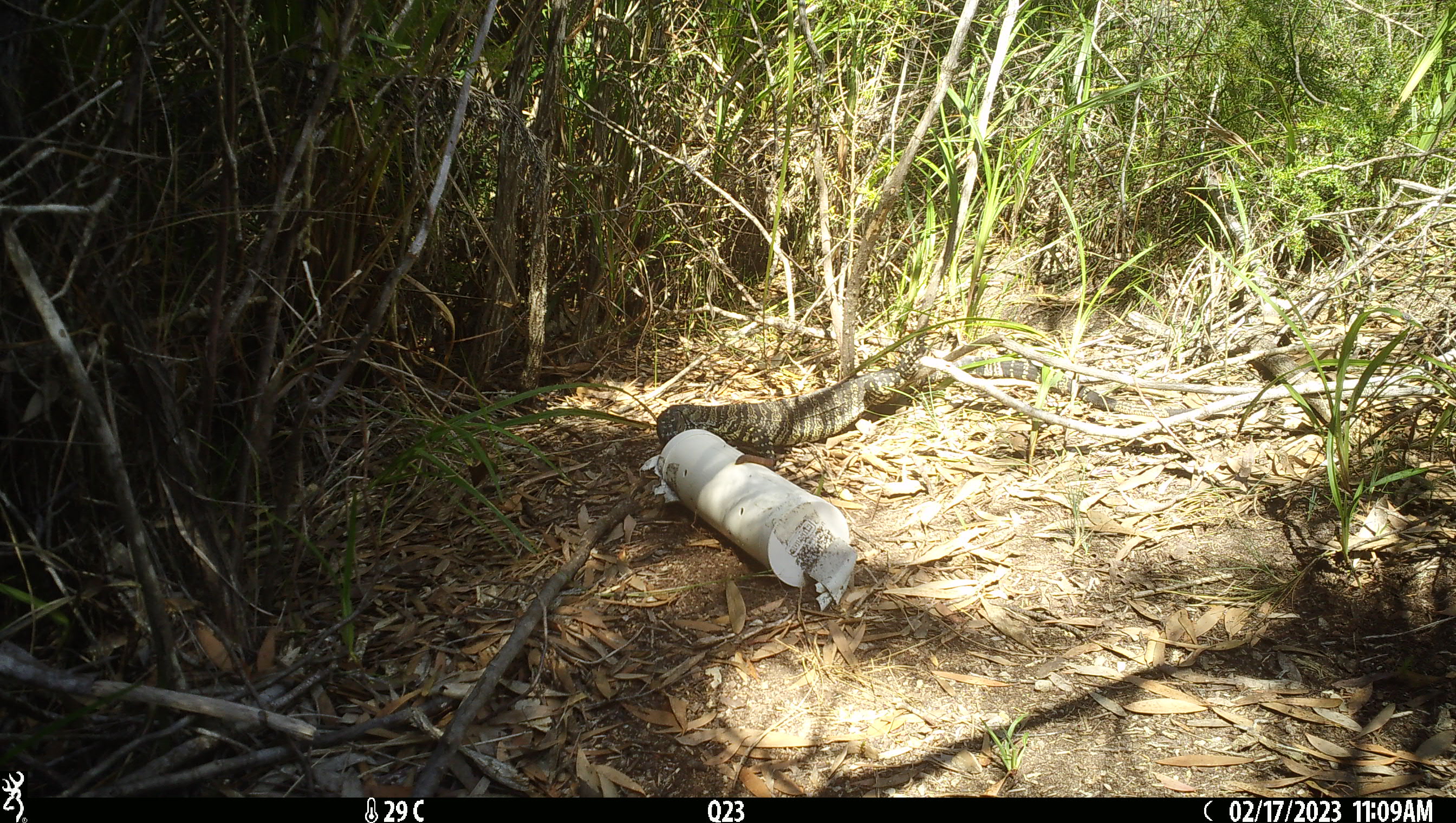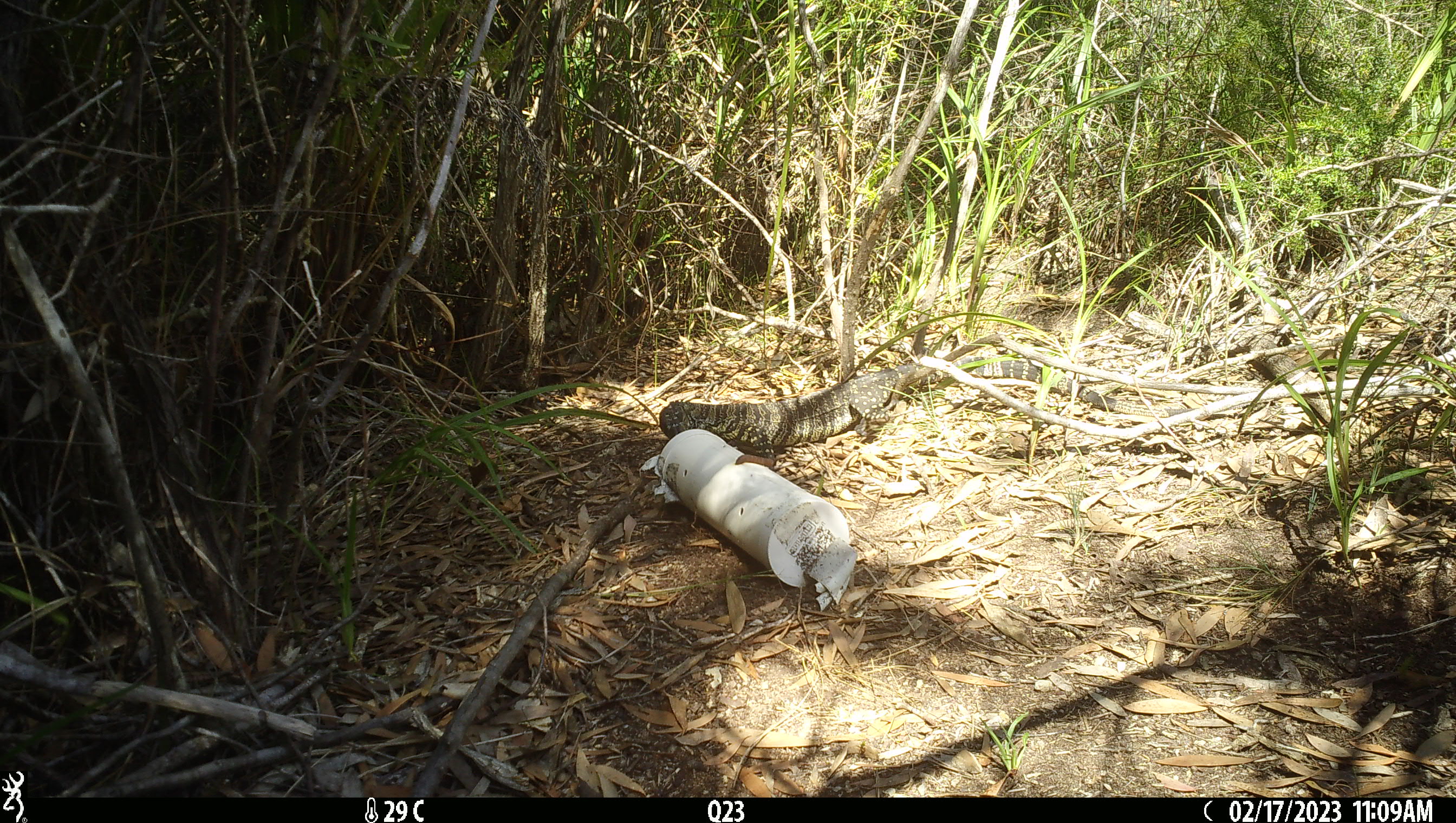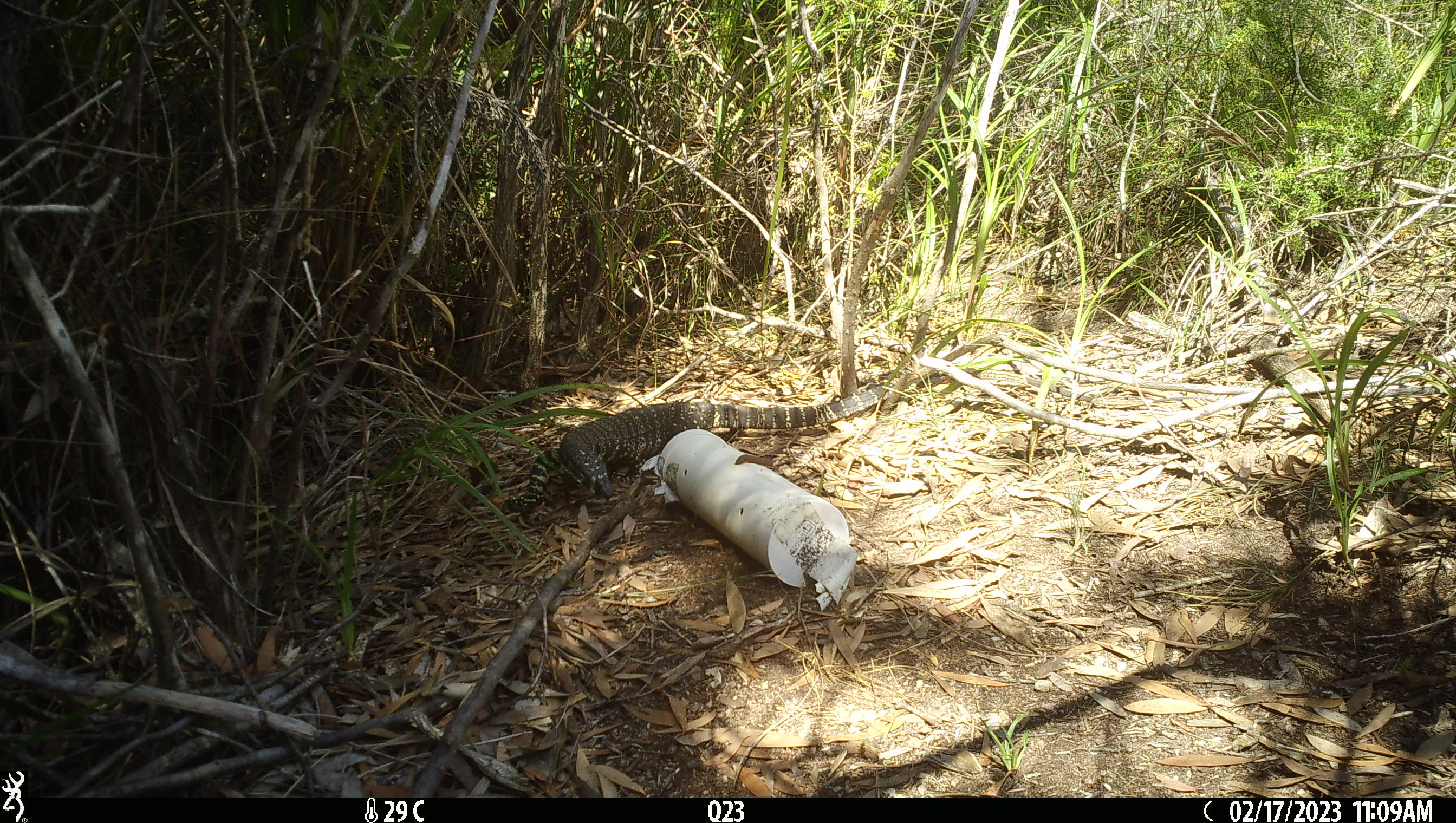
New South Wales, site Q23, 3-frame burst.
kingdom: Animalia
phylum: Chordata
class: Reptilia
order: Squamata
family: Varanidae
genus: Varanus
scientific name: Varanus varius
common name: lace monitor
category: goanna